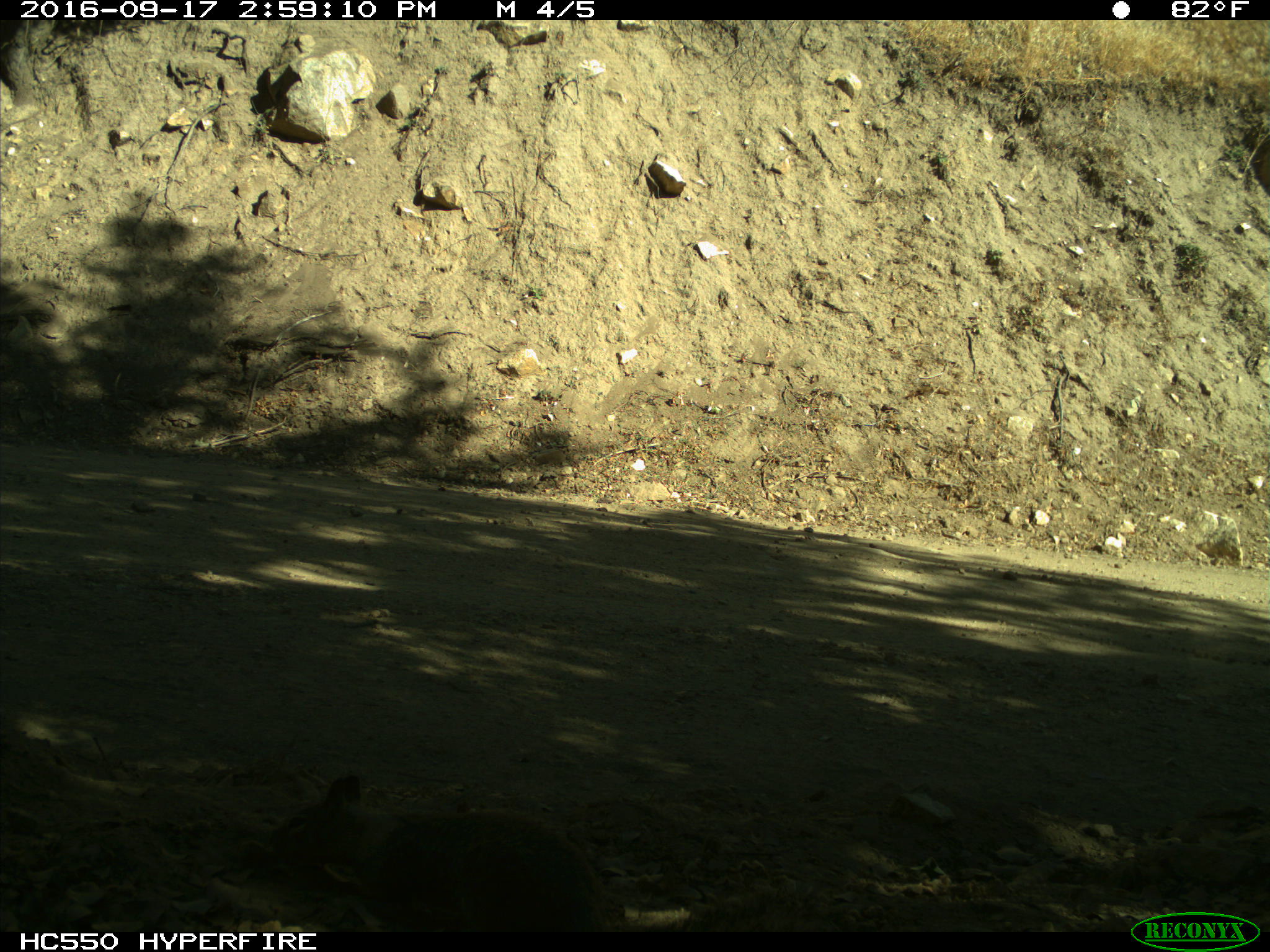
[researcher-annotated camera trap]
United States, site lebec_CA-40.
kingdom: Animalia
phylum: Chordata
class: Mammalia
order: Rodentia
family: Sciuridae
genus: Otospermophilus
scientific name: Otospermophilus beecheyi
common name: california ground squirrel